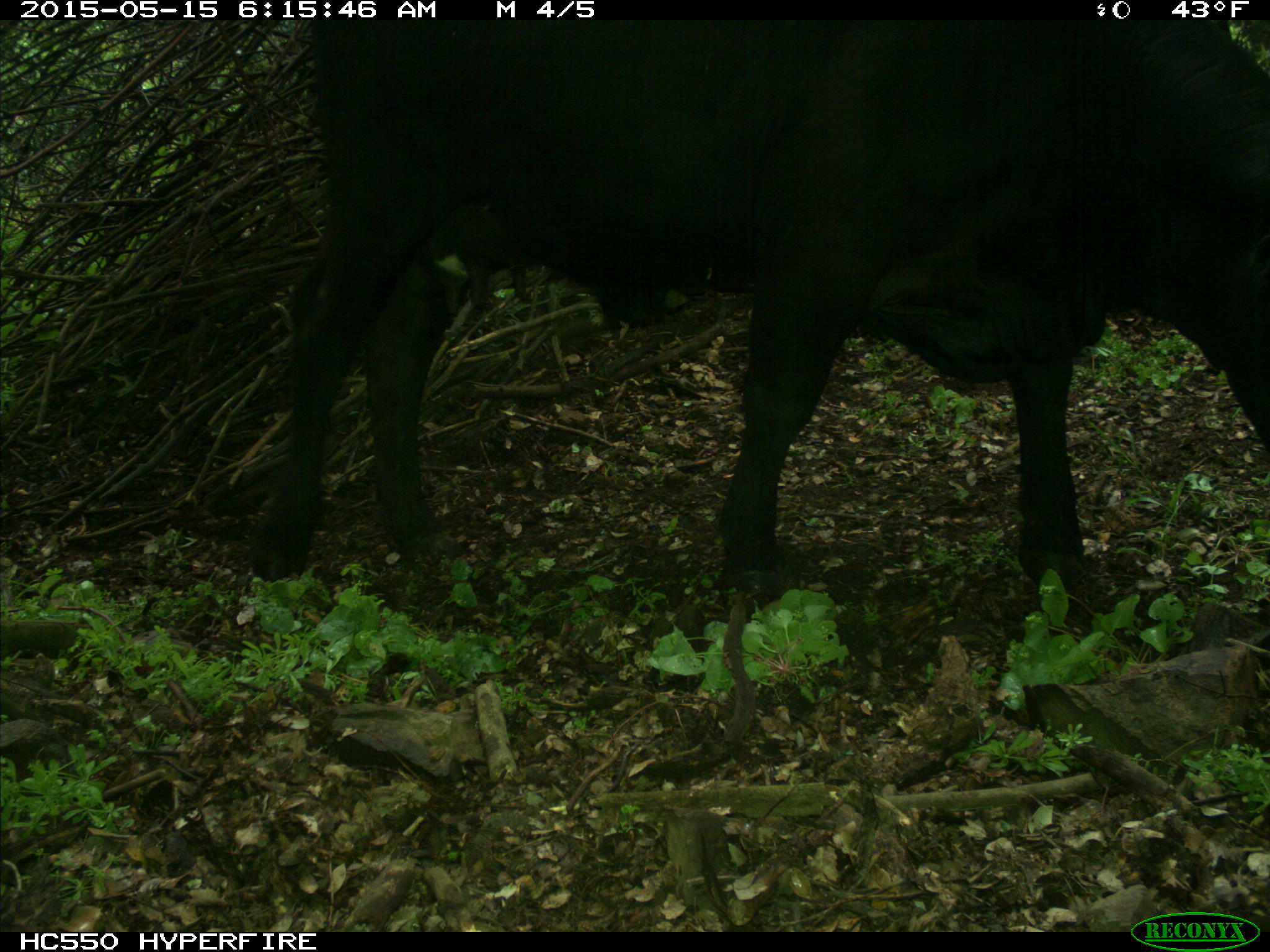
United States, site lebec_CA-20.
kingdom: Animalia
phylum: Chordata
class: Mammalia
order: Artiodactyla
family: Bovidae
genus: Bos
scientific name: Bos taurus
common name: domestic cow